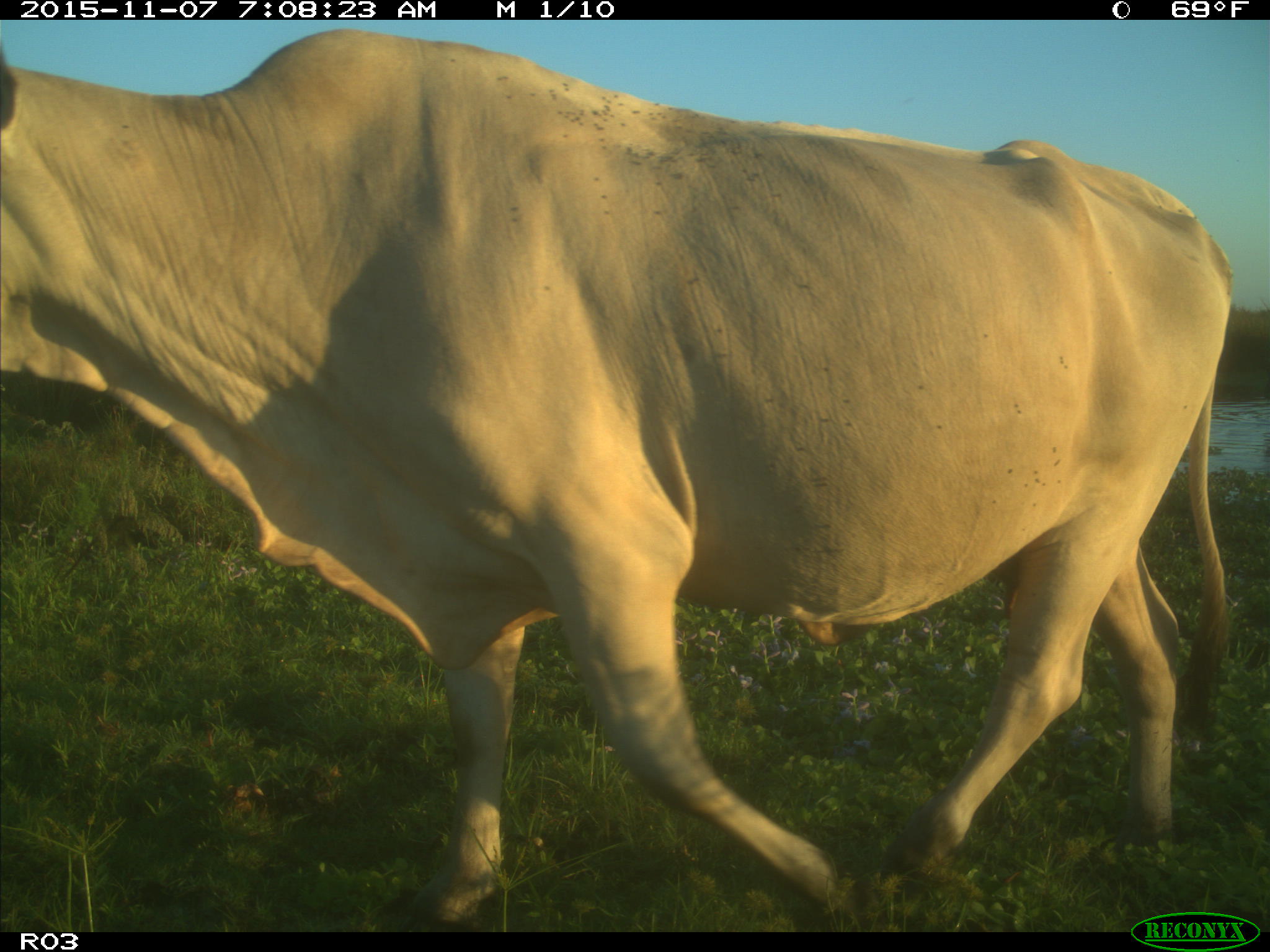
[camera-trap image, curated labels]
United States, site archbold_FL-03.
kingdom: Animalia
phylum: Chordata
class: Mammalia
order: Artiodactyla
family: Bovidae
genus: Bos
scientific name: Bos taurus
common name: domestic cow